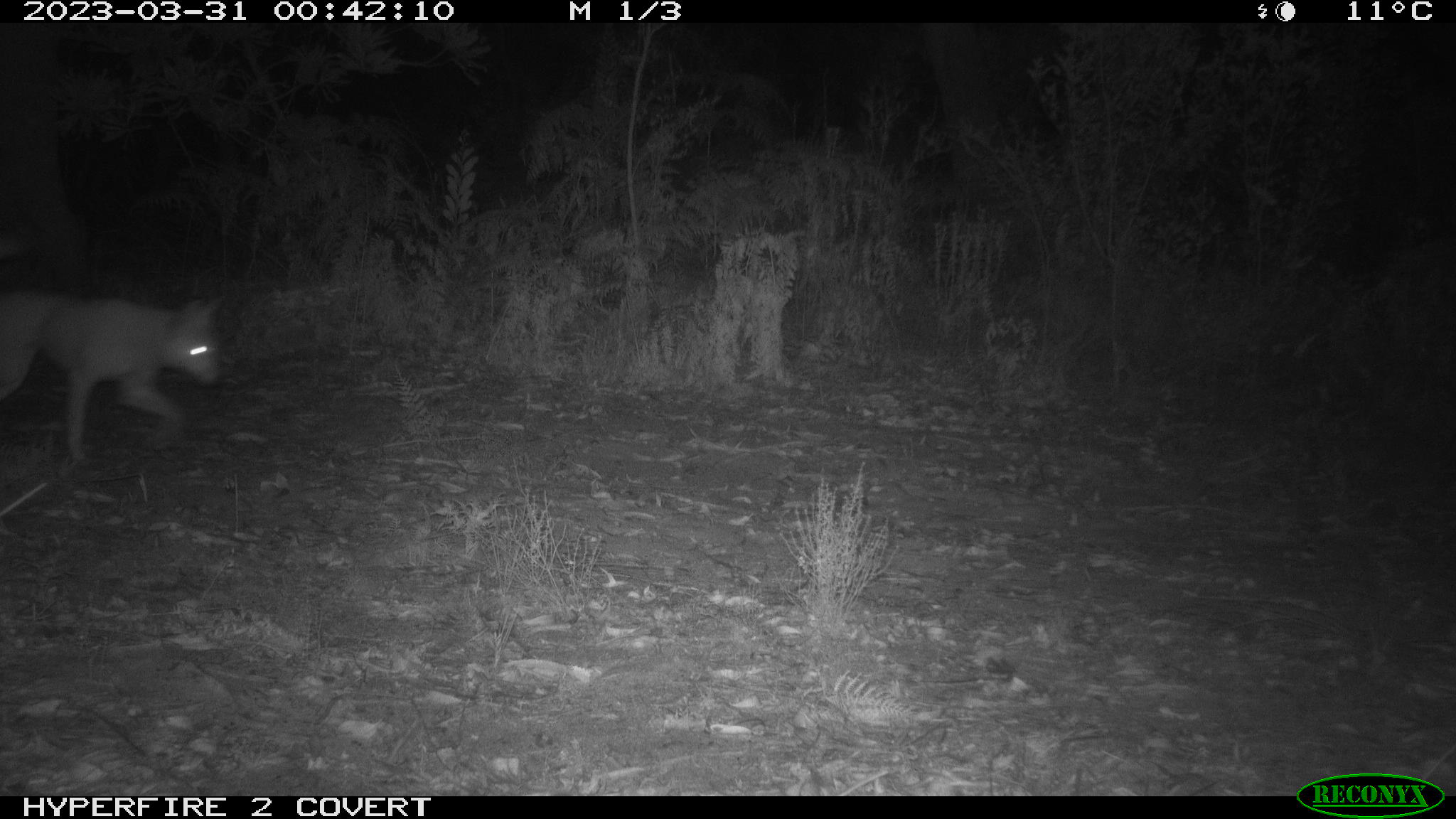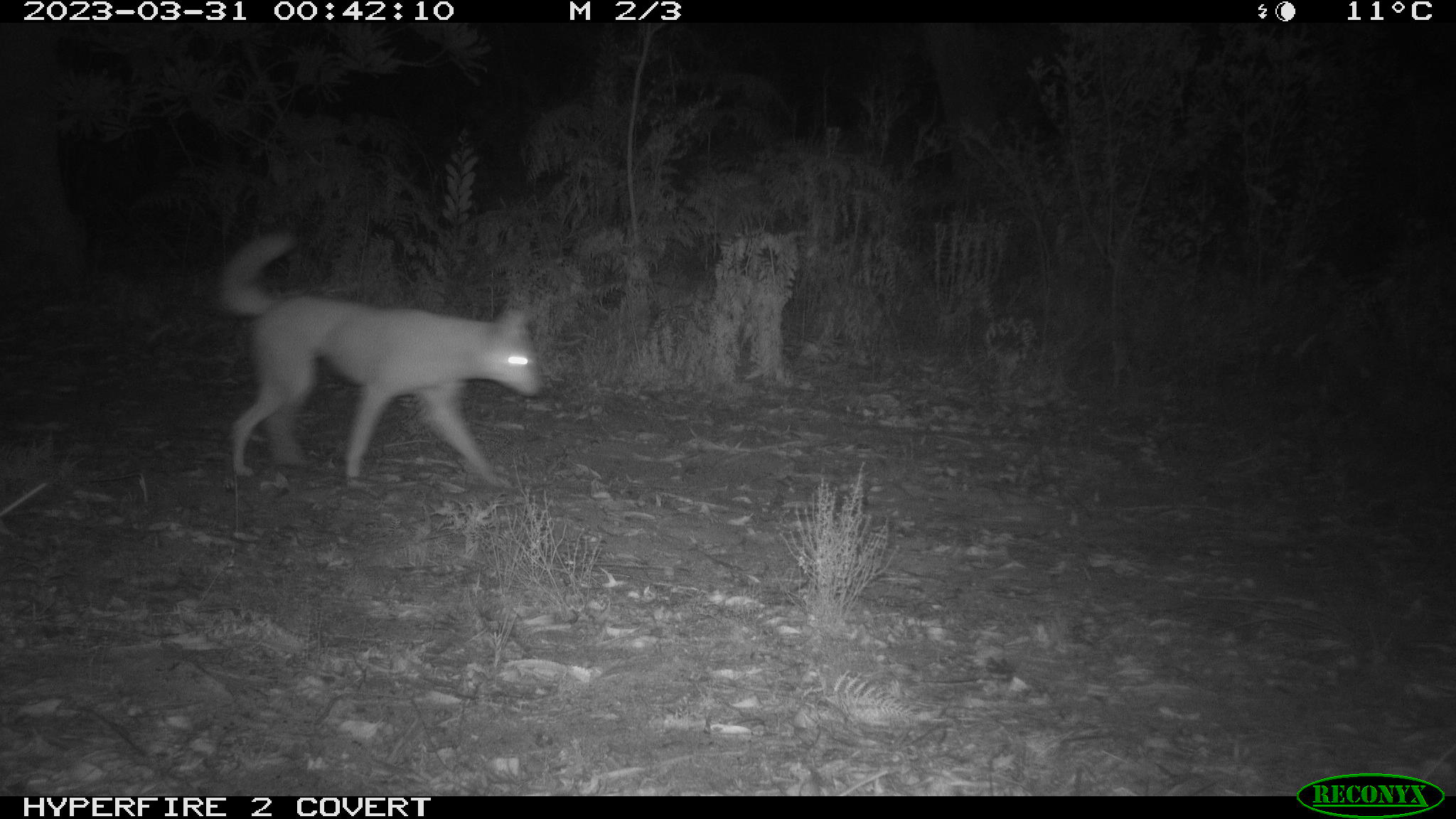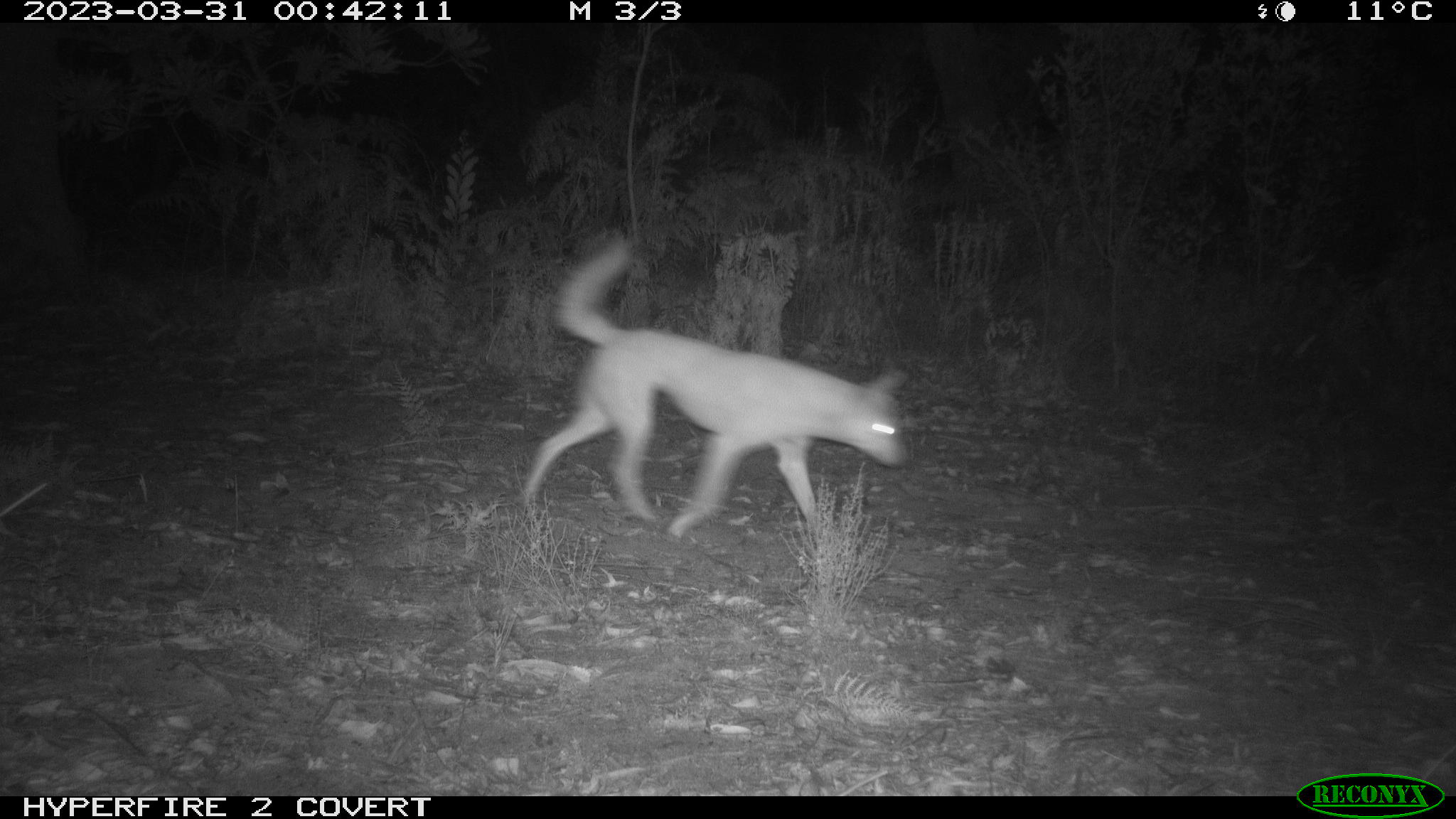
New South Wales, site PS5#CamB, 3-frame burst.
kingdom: Animalia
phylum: Chordata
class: Mammalia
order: Carnivora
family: Canidae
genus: Canis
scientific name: Canis familiaris dingo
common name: dingo